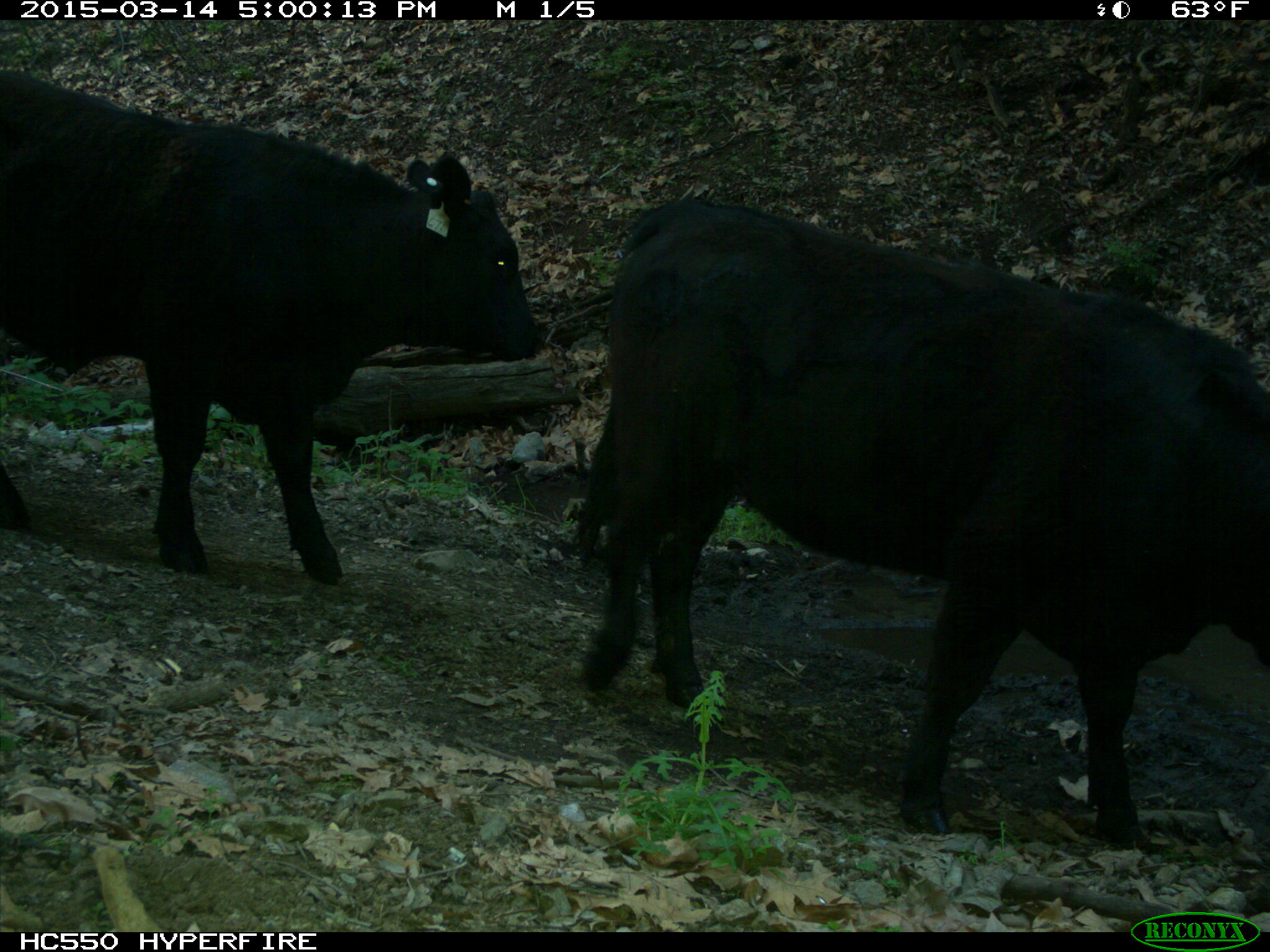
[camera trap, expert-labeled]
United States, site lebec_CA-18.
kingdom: Animalia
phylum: Chordata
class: Mammalia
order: Artiodactyla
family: Bovidae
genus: Bos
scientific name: Bos taurus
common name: domestic cow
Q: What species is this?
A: Bos taurus (domestic cow).